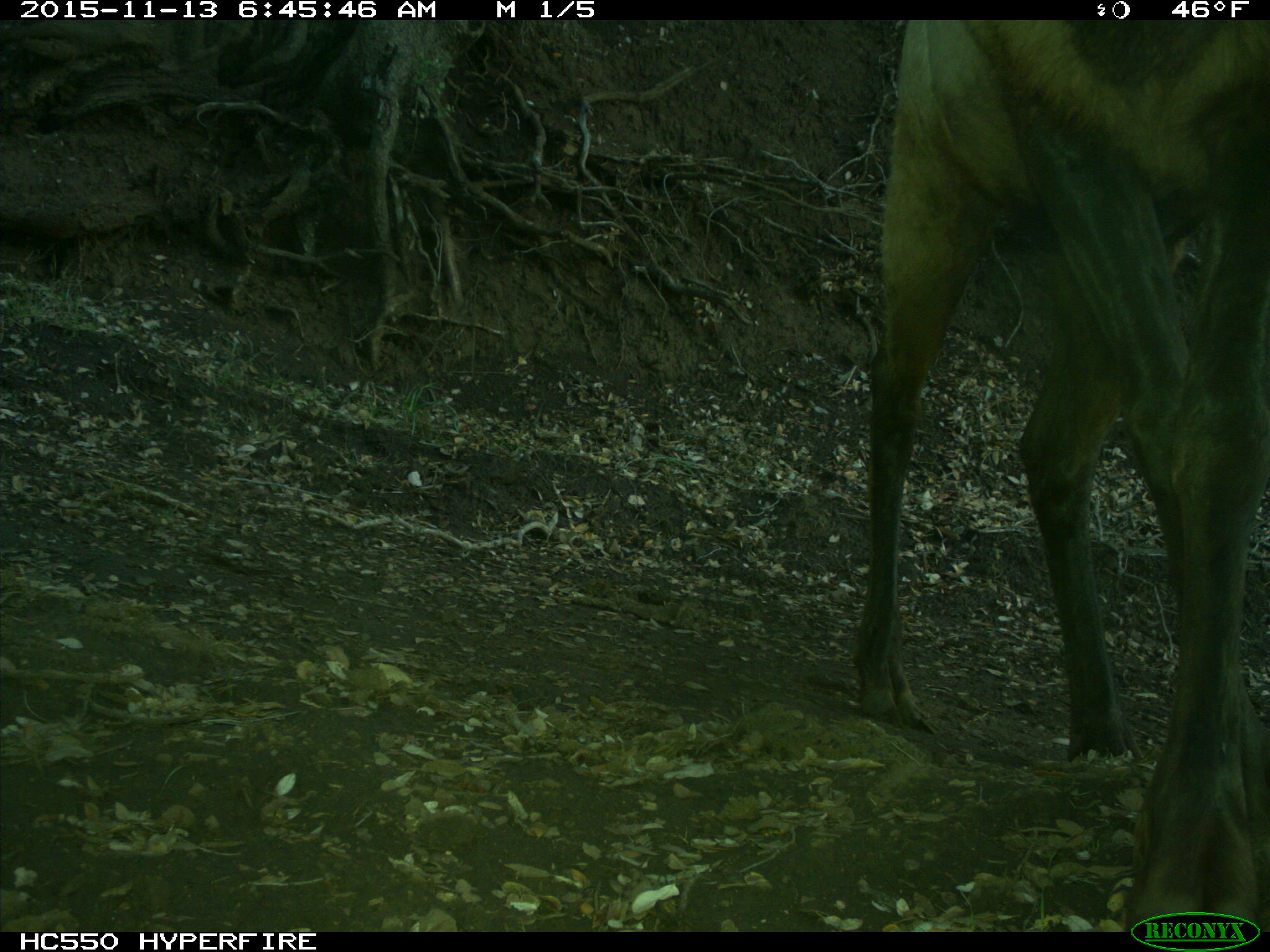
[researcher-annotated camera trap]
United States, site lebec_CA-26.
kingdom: Animalia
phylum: Chordata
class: Mammalia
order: Artiodactyla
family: Cervidae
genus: Cervus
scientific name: Cervus canadensis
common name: elk